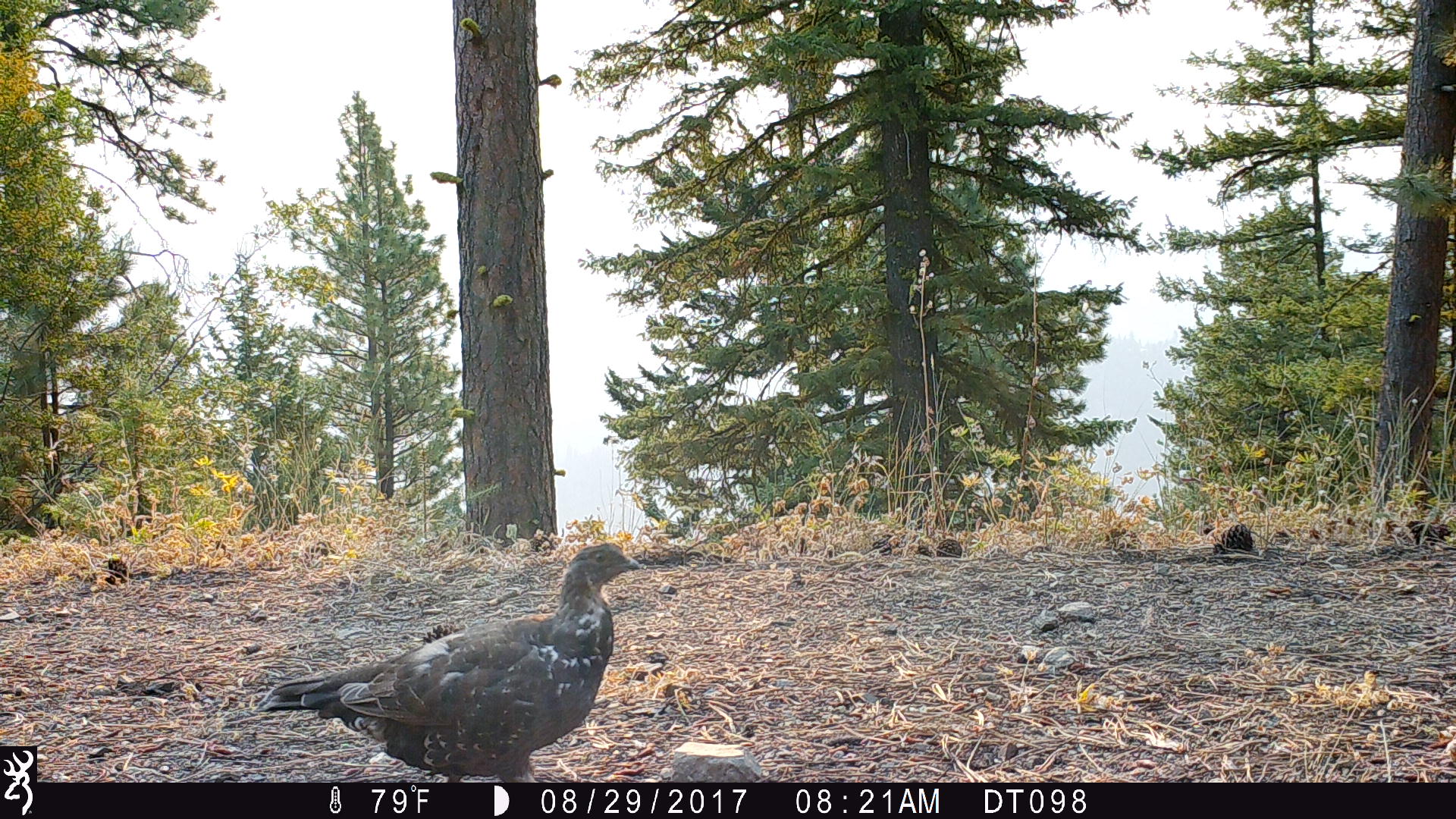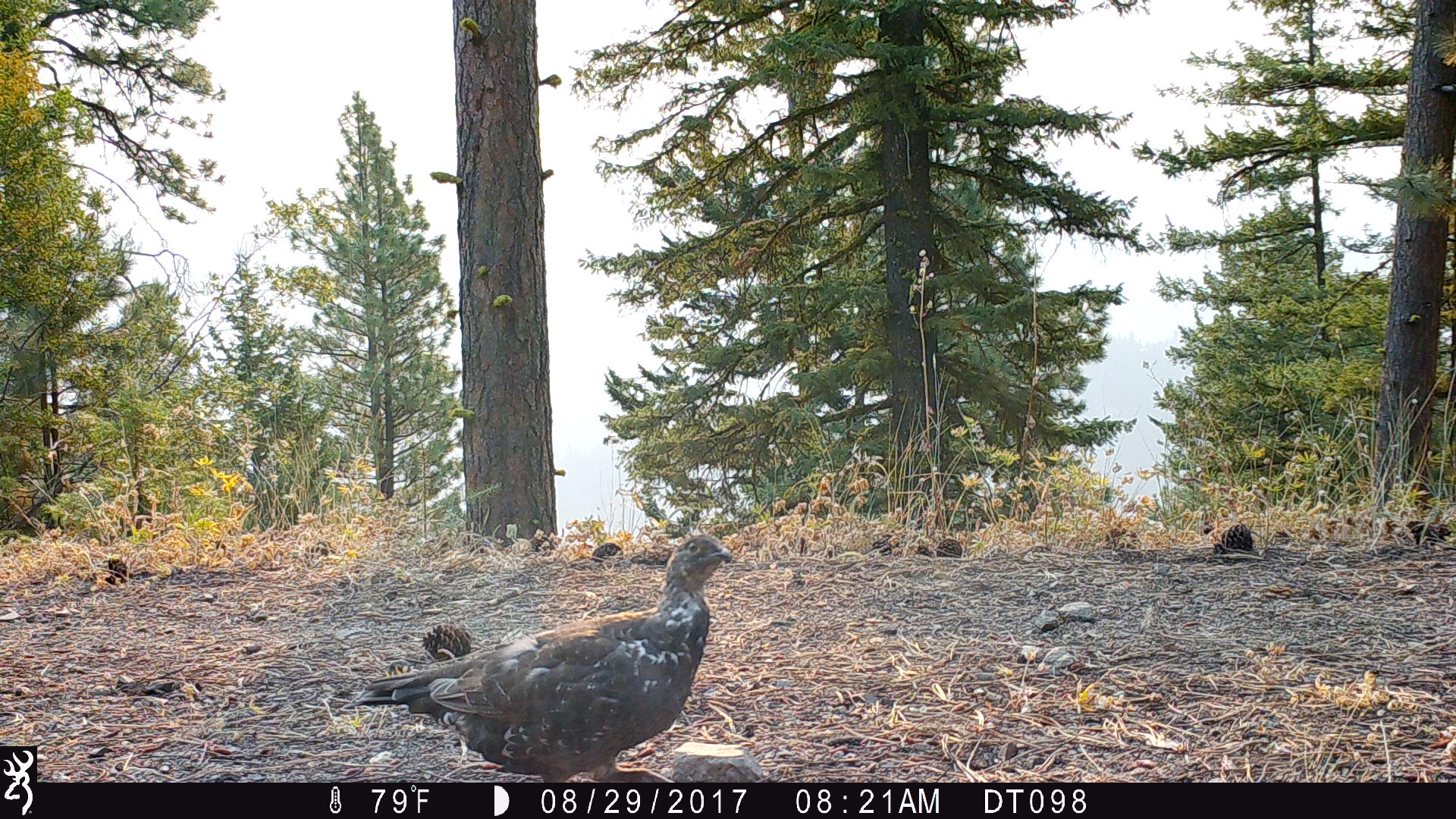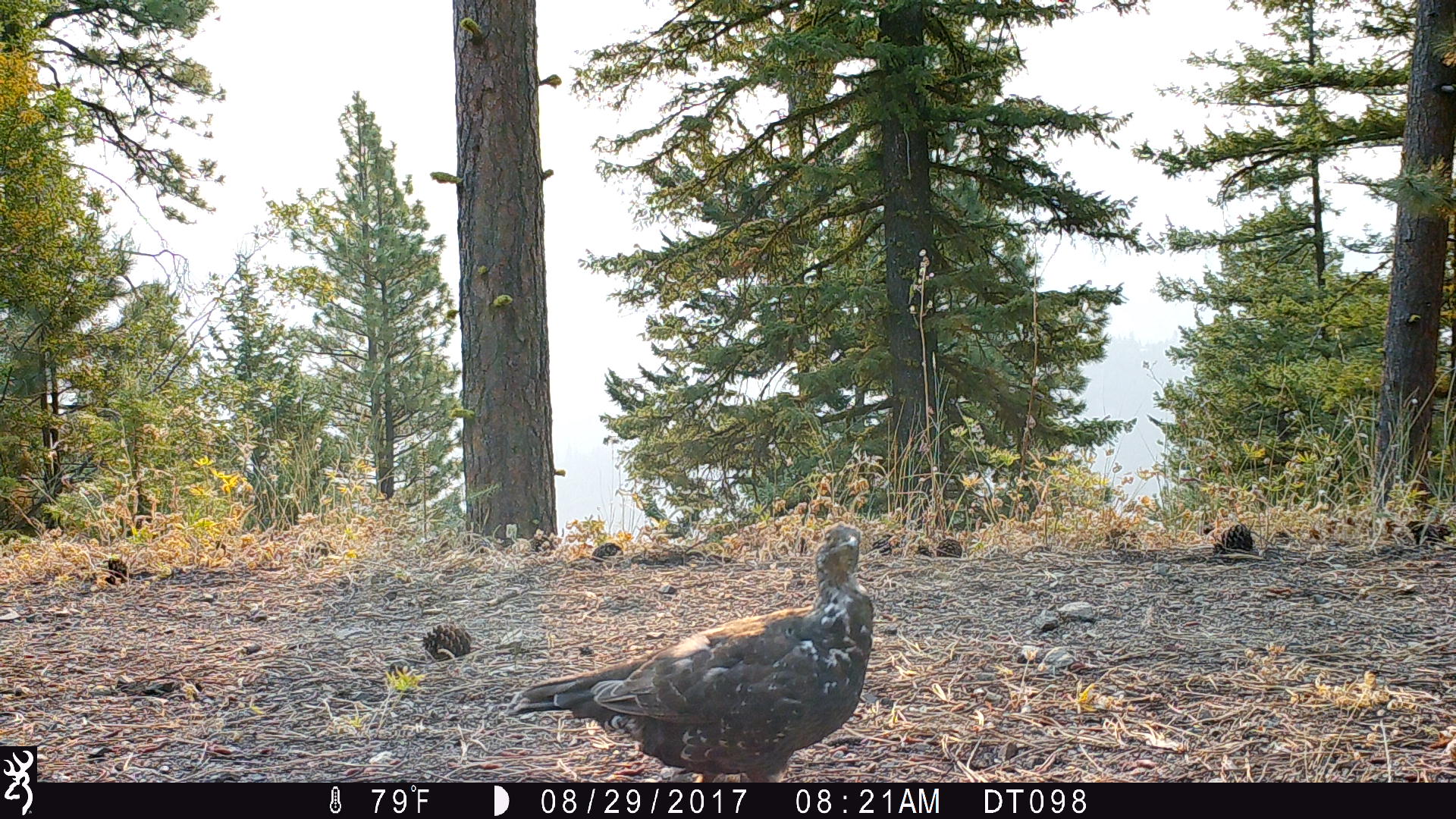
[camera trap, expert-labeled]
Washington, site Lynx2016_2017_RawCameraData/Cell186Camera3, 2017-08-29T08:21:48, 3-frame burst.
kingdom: Animalia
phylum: Chordata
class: Aves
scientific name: Aves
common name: birds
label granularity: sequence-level